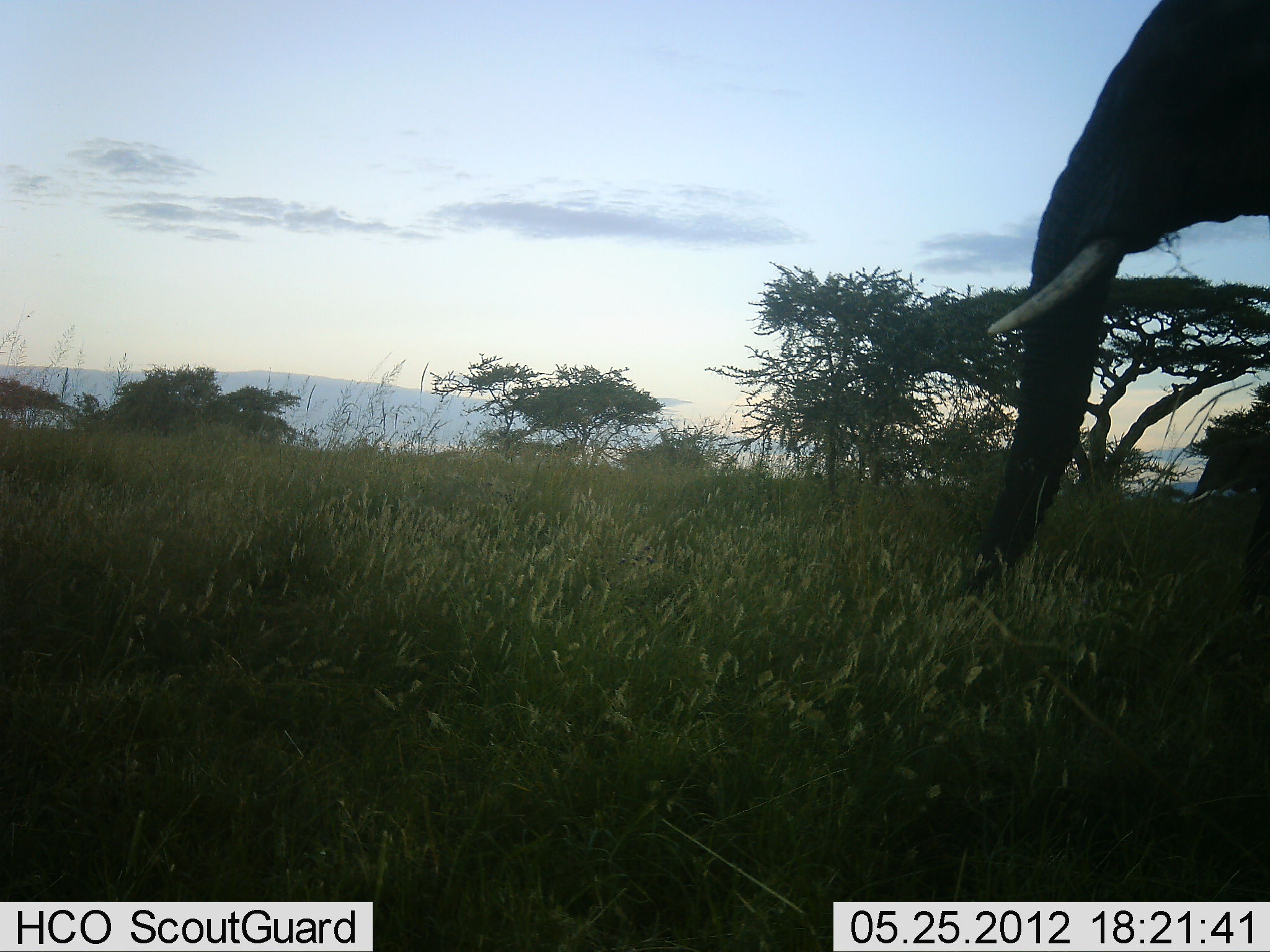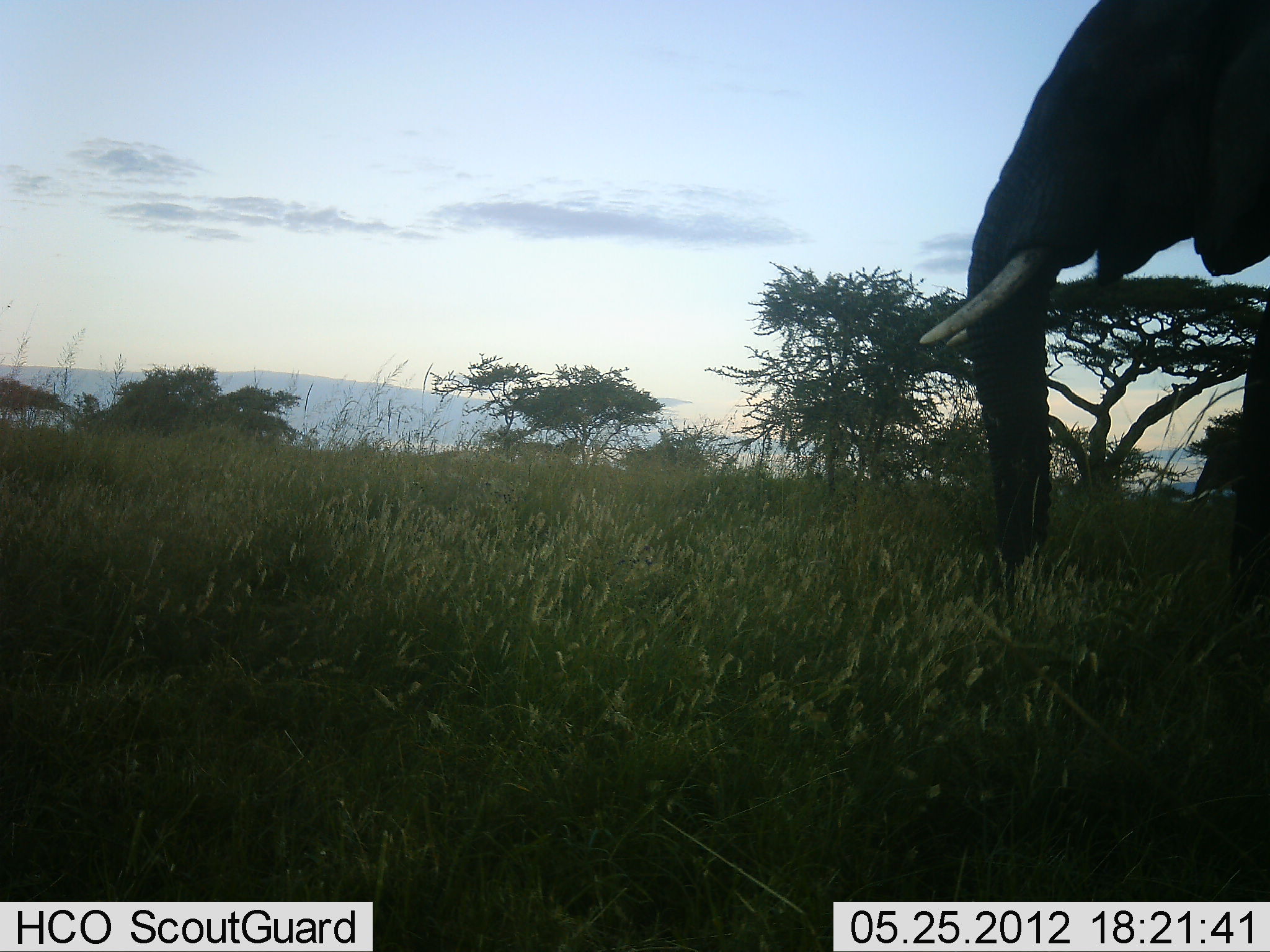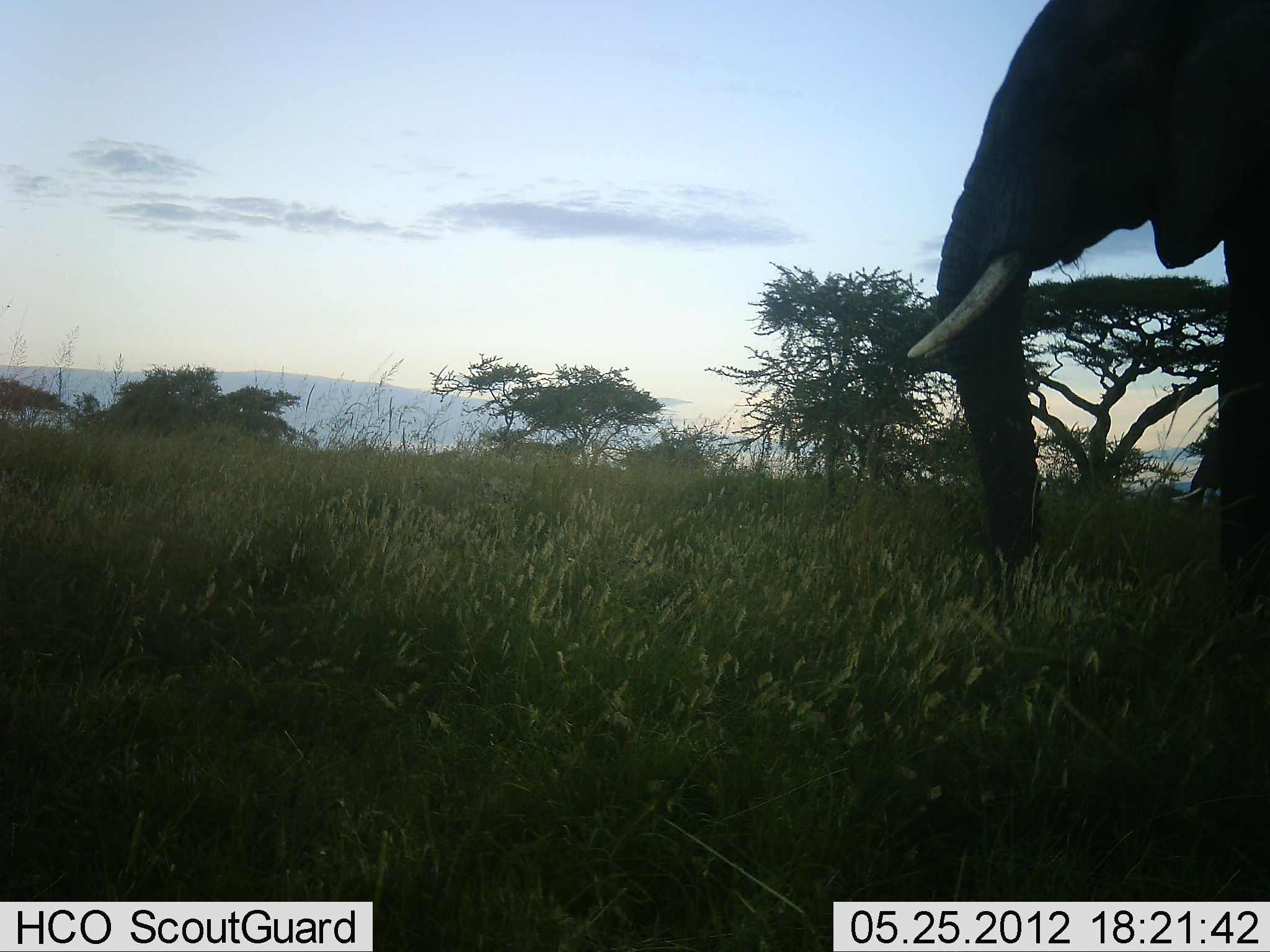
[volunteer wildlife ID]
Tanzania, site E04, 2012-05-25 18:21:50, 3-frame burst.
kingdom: Animalia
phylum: Chordata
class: Mammalia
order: Proboscidea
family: Elephantidae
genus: Loxodonta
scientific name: Loxodonta africana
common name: african bush elephant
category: elephant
Elephant (african bush elephant) (Loxodonta africana), count 1. Behavior (volunteer vote fractions): standing 10%, resting 10%, moving 80%, interacting 0%. Young present (vote fraction): 0%. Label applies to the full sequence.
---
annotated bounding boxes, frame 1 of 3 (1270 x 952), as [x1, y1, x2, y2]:
animal: [935, 0, 1270, 614]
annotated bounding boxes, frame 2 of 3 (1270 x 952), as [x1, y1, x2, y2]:
animal: [926, 0, 1270, 631]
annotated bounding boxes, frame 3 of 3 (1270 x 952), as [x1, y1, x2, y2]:
animal: [906, 0, 1270, 620]